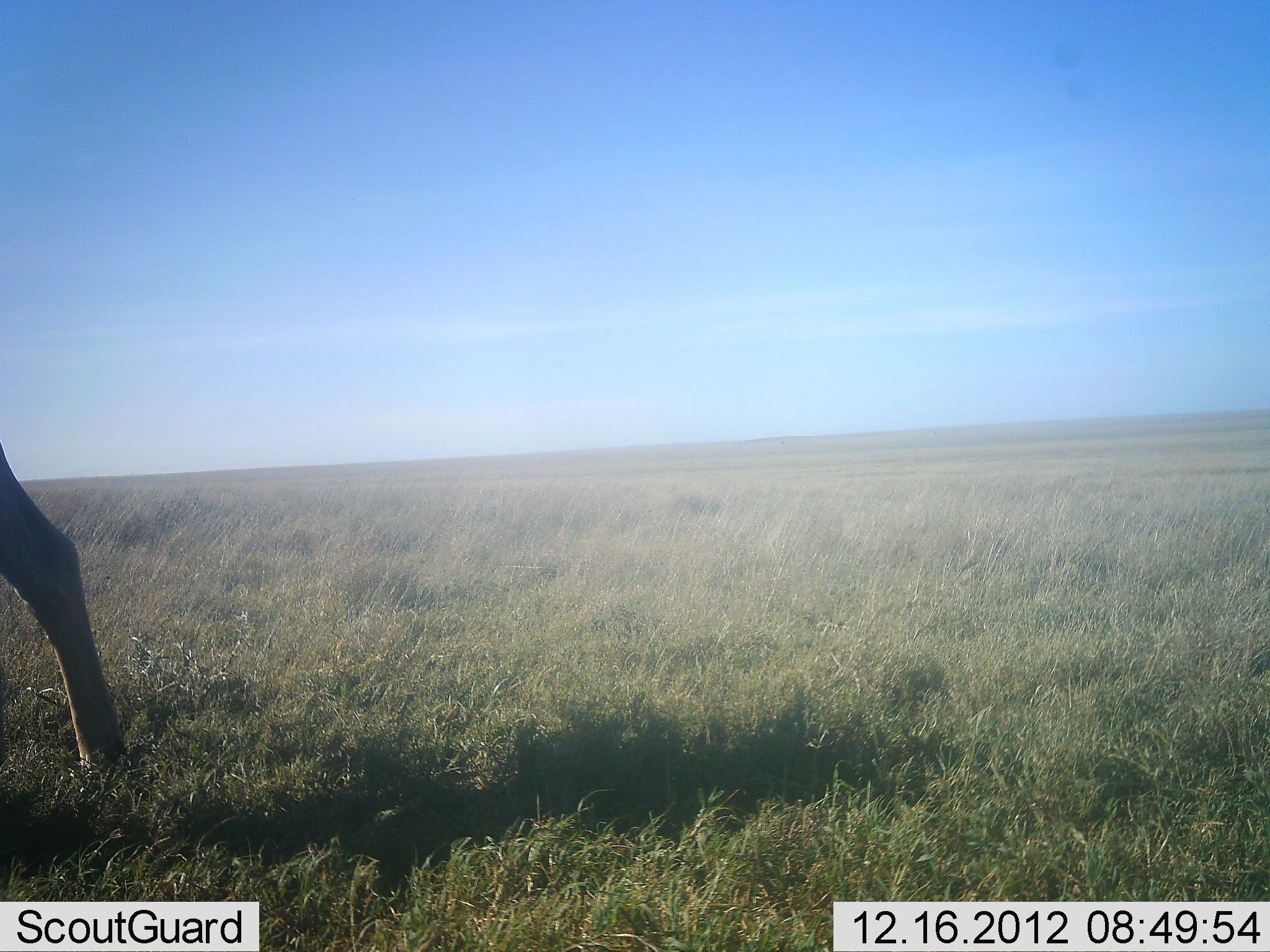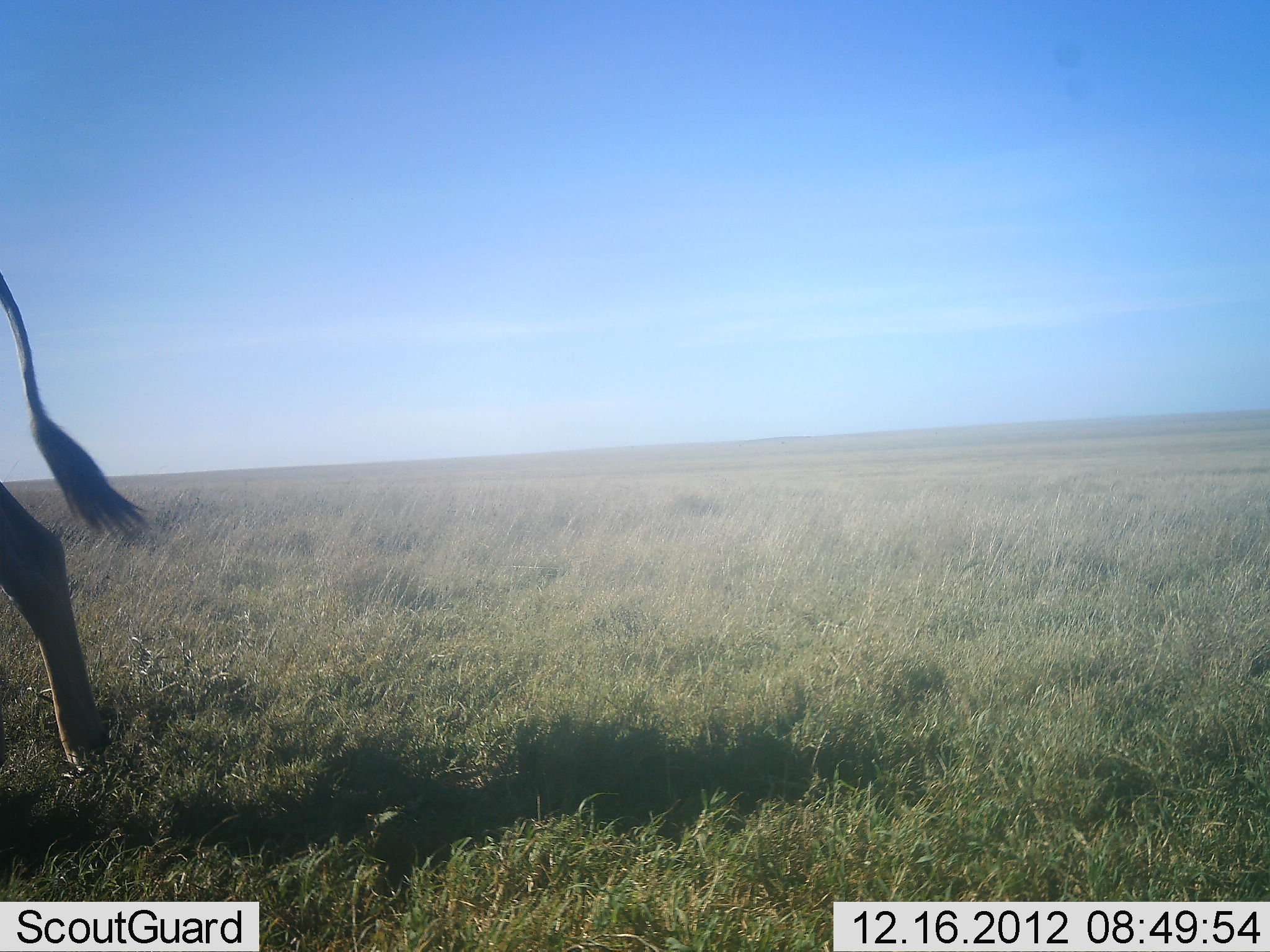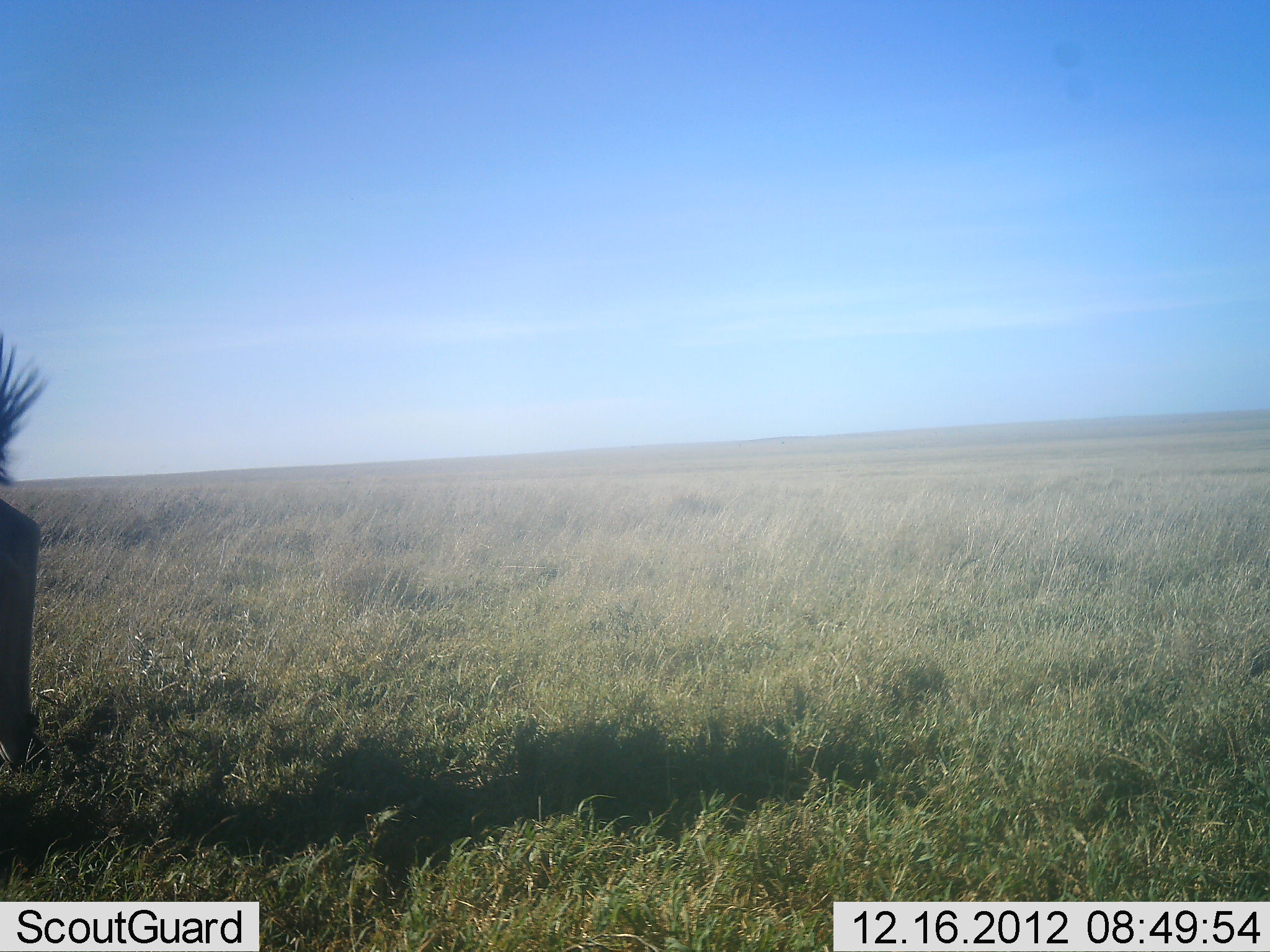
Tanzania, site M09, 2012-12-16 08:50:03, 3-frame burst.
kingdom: Animalia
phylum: Chordata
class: Mammalia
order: Artiodactyla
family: Giraffidae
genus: Giraffa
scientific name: Giraffa camelopardalis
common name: giraffe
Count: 1.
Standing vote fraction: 57%.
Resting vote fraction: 14%.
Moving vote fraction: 43%.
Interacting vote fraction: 0%.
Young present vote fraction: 0%.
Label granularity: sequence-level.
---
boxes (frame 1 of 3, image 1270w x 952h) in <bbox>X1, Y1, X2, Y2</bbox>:
animal: <bbox>0, 441, 130, 778</bbox>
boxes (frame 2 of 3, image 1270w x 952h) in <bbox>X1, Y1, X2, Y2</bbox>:
animal: <bbox>0, 272, 149, 777</bbox>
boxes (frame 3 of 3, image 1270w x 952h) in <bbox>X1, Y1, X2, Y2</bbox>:
animal: <bbox>0, 333, 51, 776</bbox>